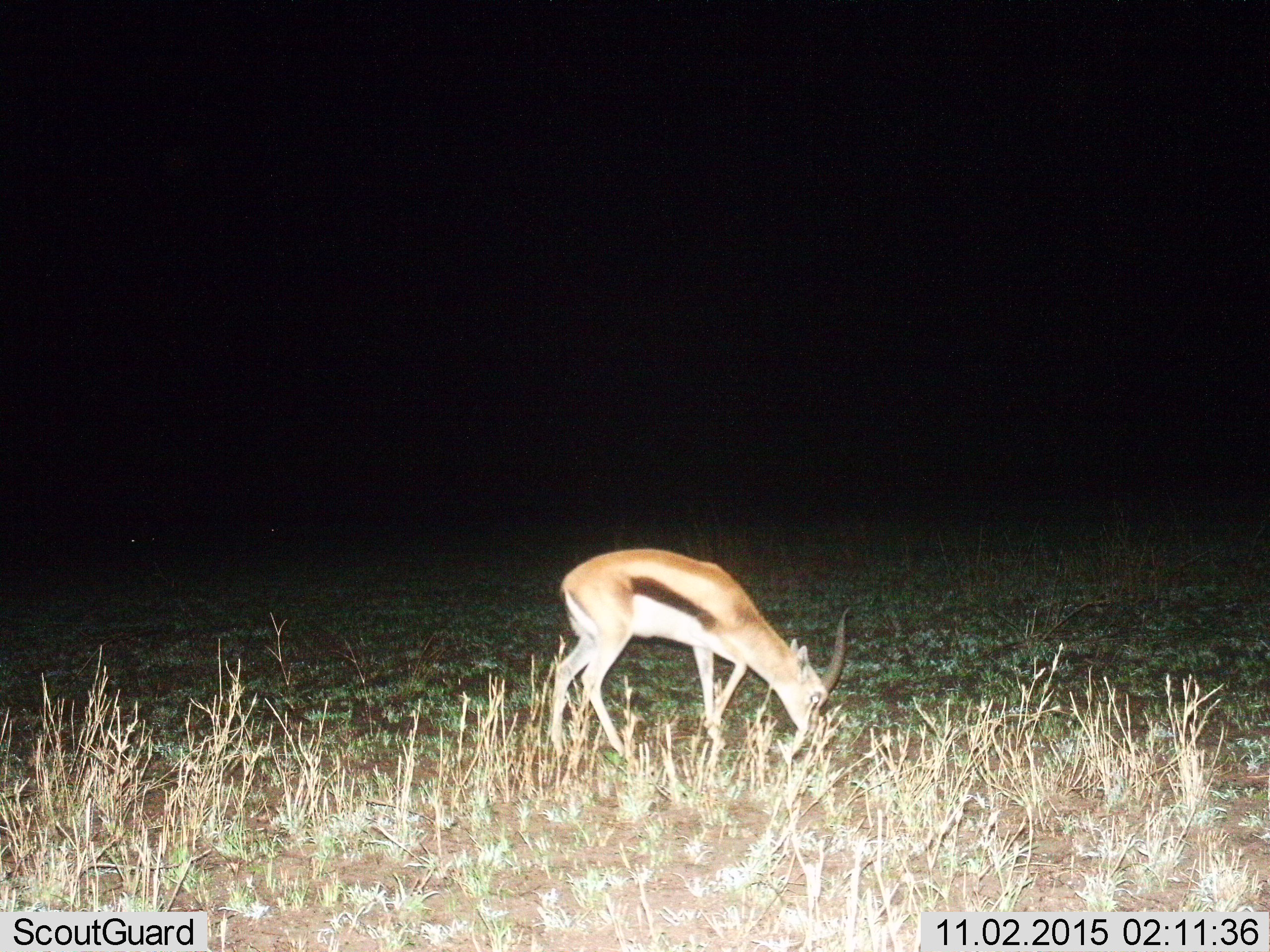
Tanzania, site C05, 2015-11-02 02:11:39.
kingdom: Animalia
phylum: Chordata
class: Mammalia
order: Artiodactyla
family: Bovidae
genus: Eudorcas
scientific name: Eudorcas thomsonii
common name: thomson's gazelle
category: gazellethomsons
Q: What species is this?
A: Gazellethomsons (thomson's gazelle) (Eudorcas thomsonii).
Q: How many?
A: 1.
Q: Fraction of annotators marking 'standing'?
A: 20%.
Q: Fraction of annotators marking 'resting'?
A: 0%.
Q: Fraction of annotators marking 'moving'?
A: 0%.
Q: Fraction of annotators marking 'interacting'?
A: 0%.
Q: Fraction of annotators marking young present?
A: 0%.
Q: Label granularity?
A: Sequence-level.